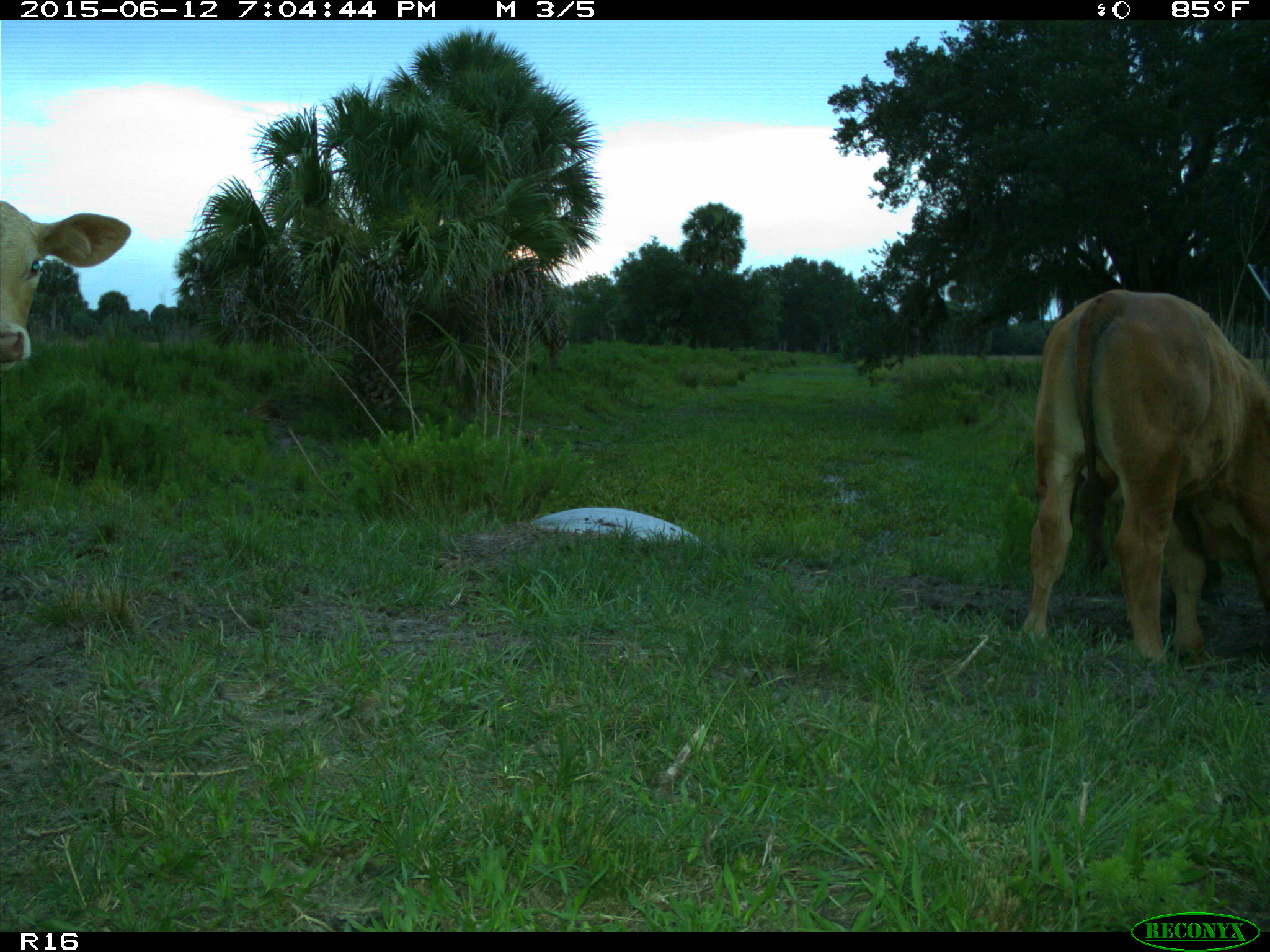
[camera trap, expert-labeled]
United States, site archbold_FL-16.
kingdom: Animalia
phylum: Chordata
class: Mammalia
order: Artiodactyla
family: Bovidae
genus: Bos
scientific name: Bos taurus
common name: domestic cow